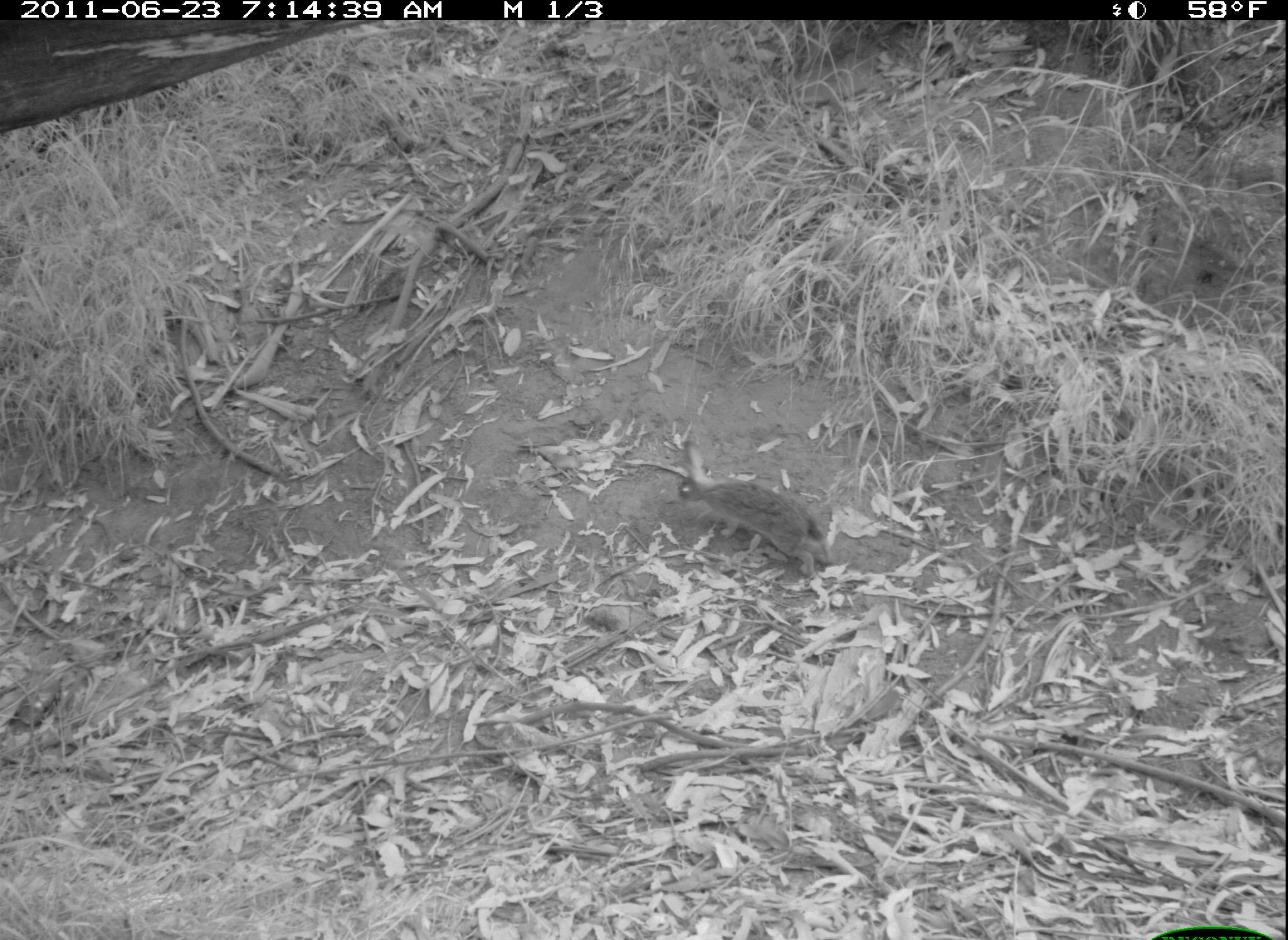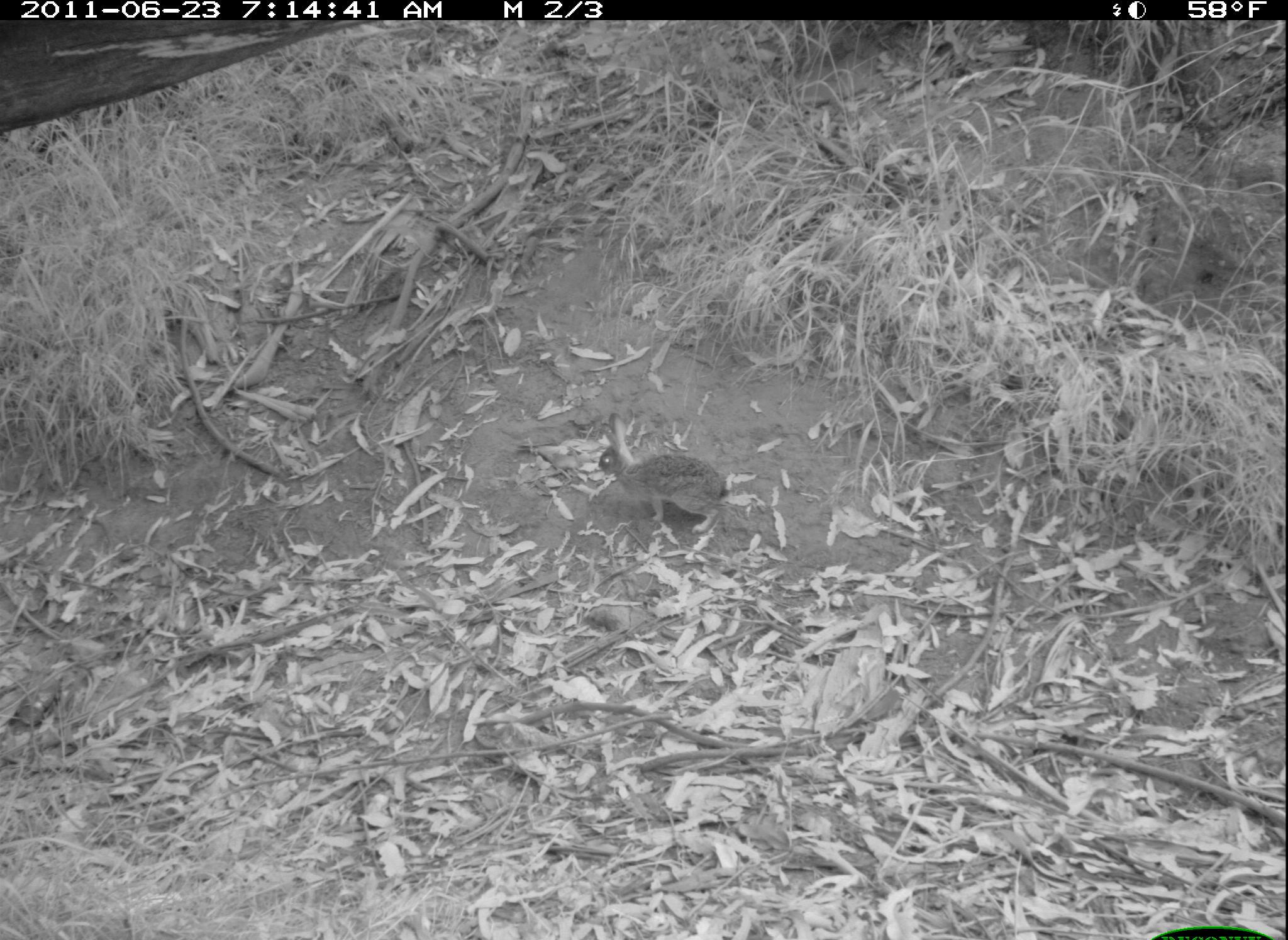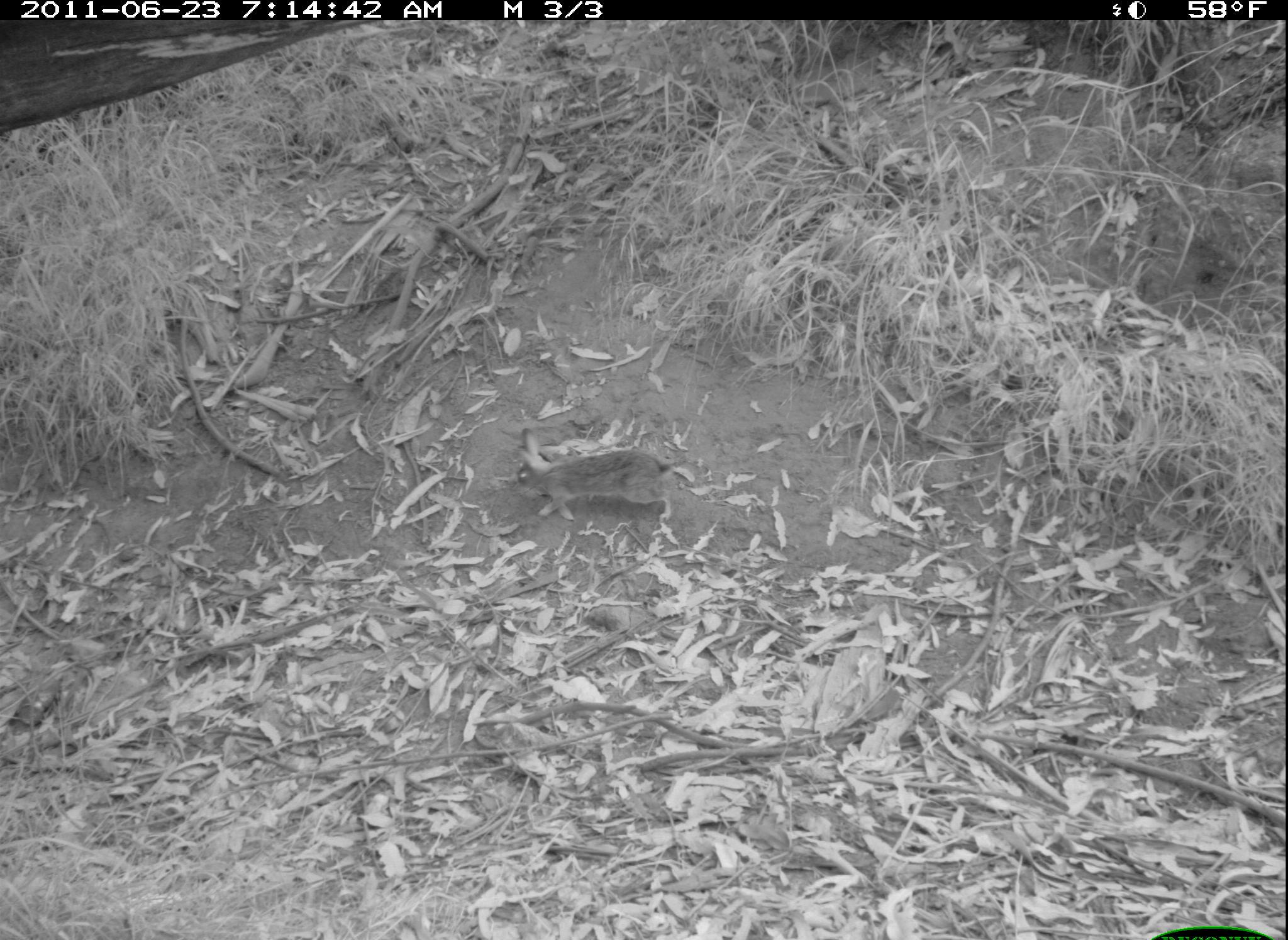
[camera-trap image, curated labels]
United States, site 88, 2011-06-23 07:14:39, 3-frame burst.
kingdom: Animalia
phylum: Chordata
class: Mammalia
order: Lagomorpha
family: Leporidae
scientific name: Leporidae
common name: rabbits and hares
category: rabbit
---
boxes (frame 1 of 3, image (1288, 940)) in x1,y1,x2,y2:
rabbit: 671,435,837,583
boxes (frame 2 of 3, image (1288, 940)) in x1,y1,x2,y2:
rabbit: 583,399,736,532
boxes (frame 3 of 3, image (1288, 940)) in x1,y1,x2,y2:
rabbit: 506,424,676,523